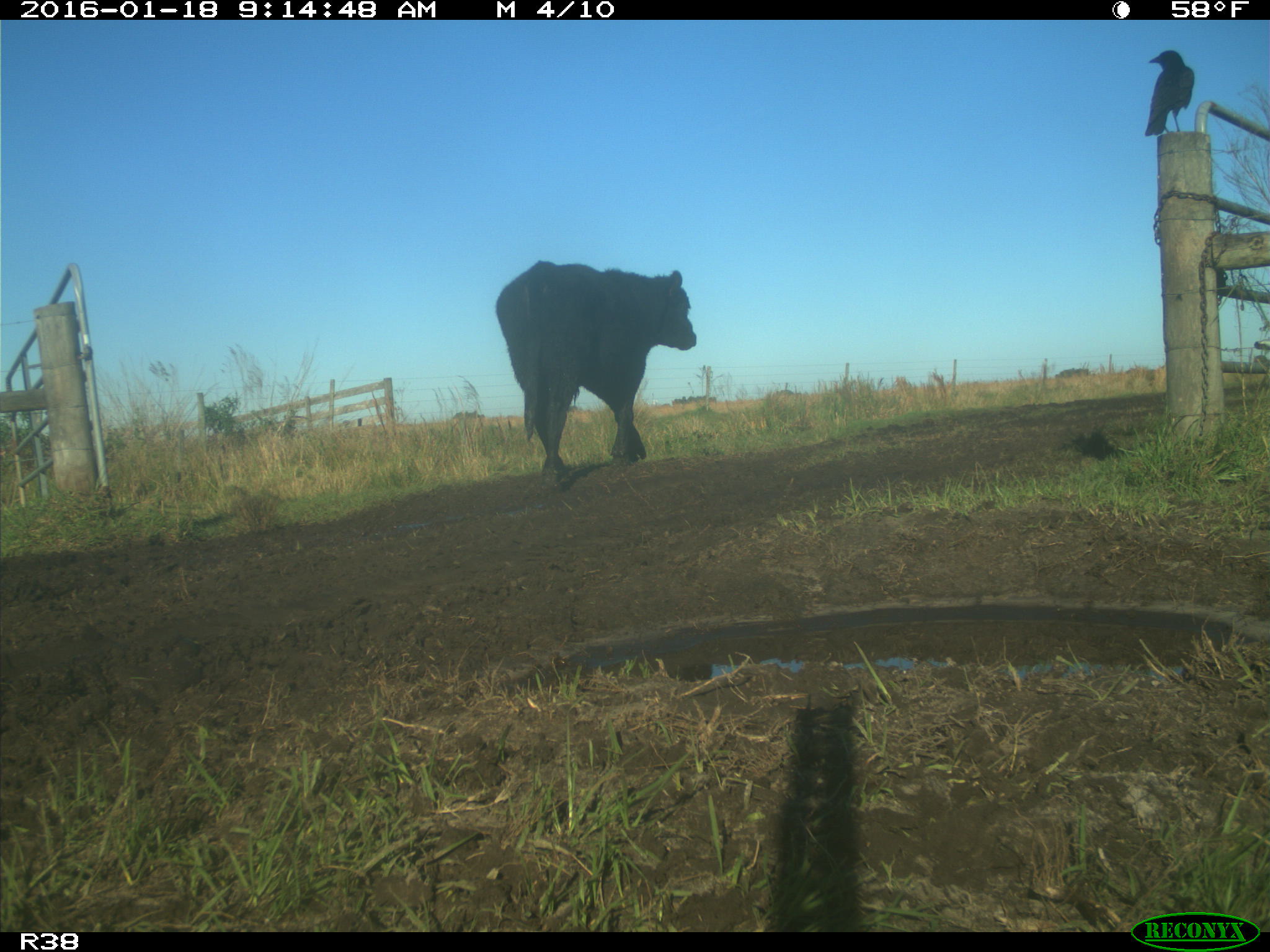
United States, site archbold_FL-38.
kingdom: Animalia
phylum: Chordata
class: Mammalia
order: Artiodactyla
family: Bovidae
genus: Bos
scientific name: Bos taurus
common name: domestic cow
Bos taurus (domestic cow).